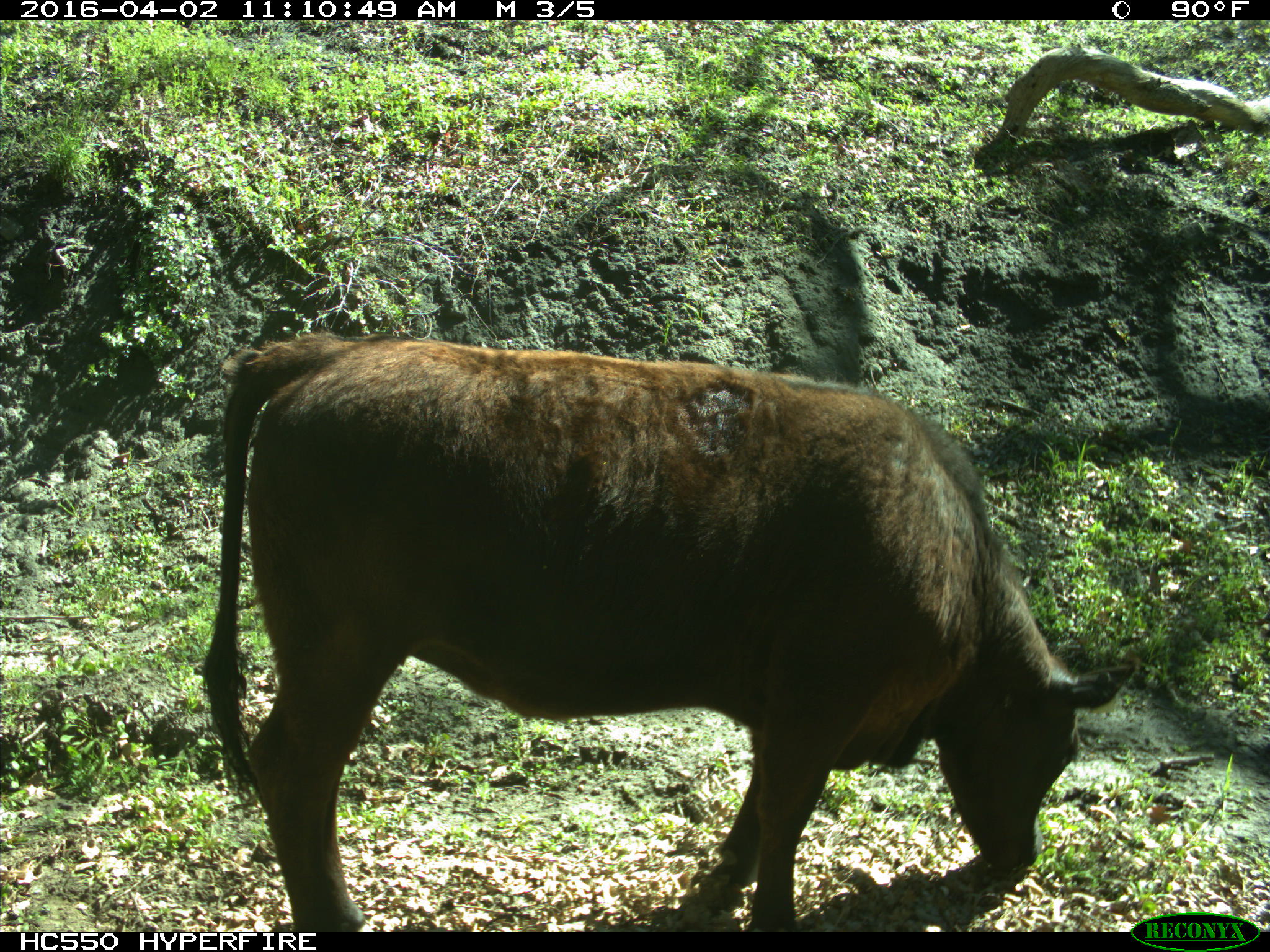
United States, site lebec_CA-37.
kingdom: Animalia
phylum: Chordata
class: Mammalia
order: Artiodactyla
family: Bovidae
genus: Bos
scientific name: Bos taurus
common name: domestic cow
Bos taurus (domestic cow).